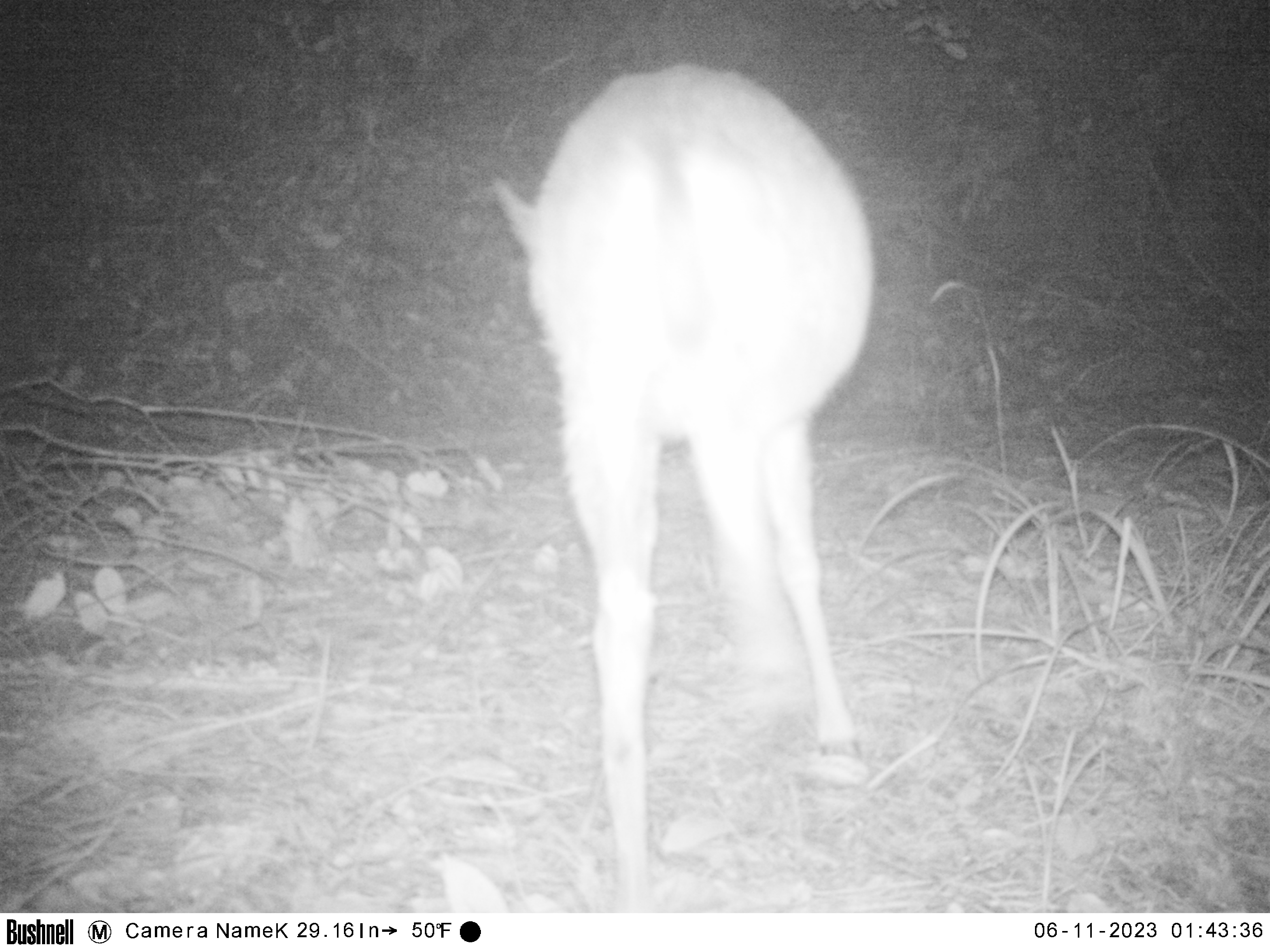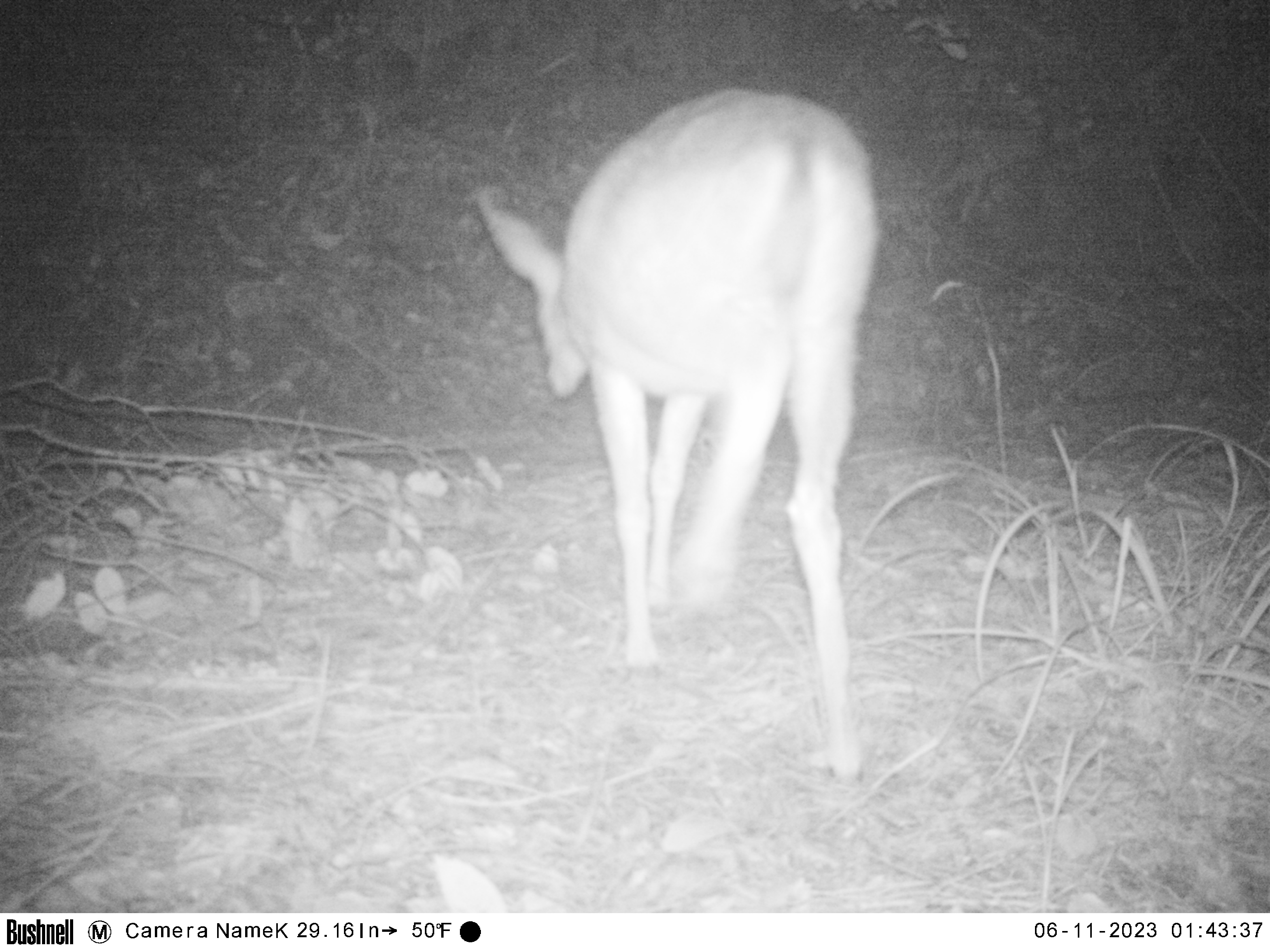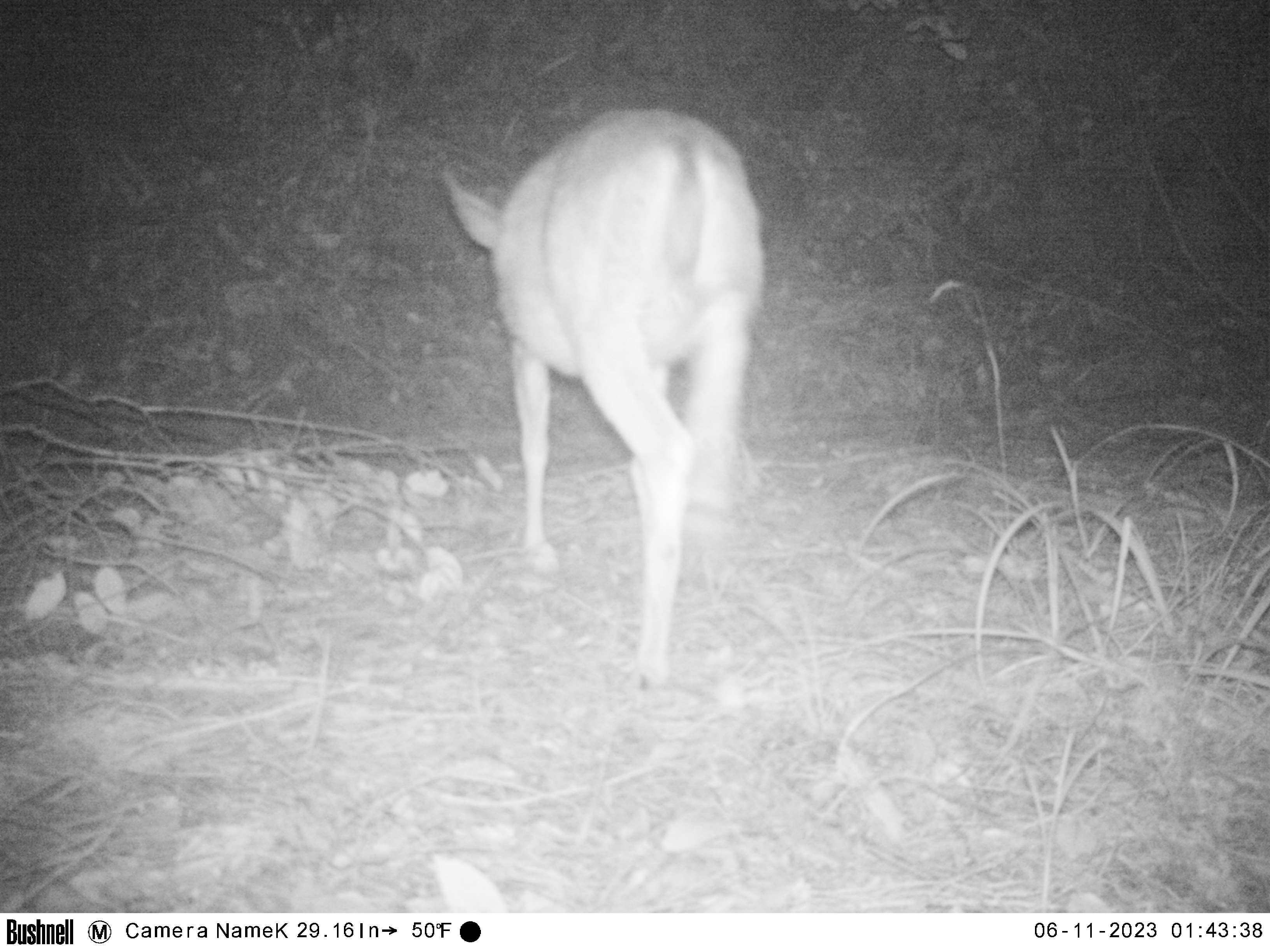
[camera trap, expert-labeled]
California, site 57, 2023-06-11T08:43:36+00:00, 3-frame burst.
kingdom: Animalia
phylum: Chordata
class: Mammalia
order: Artiodactyla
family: Cervidae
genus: Odocoileus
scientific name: Odocoileus hemionus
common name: mule deer